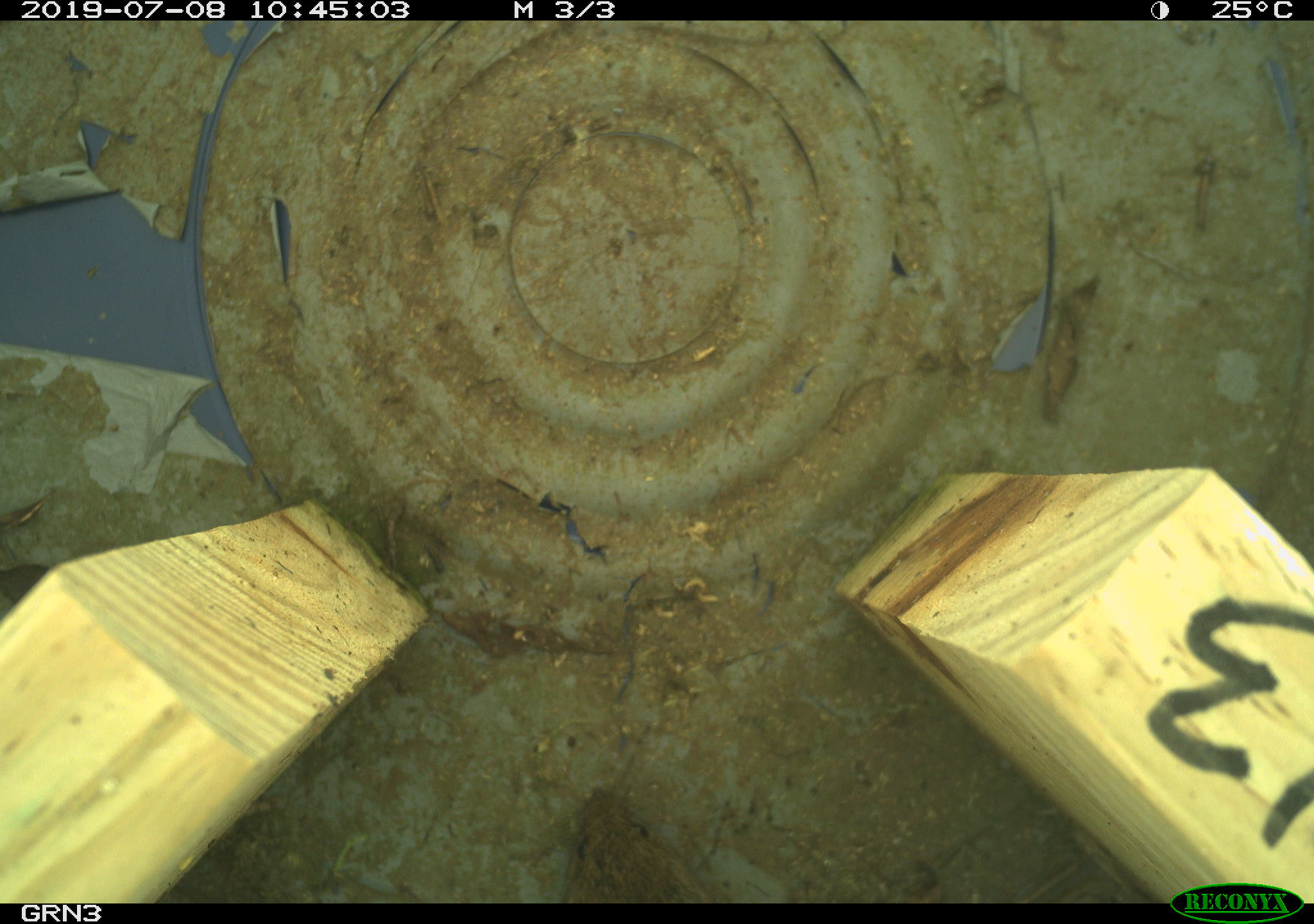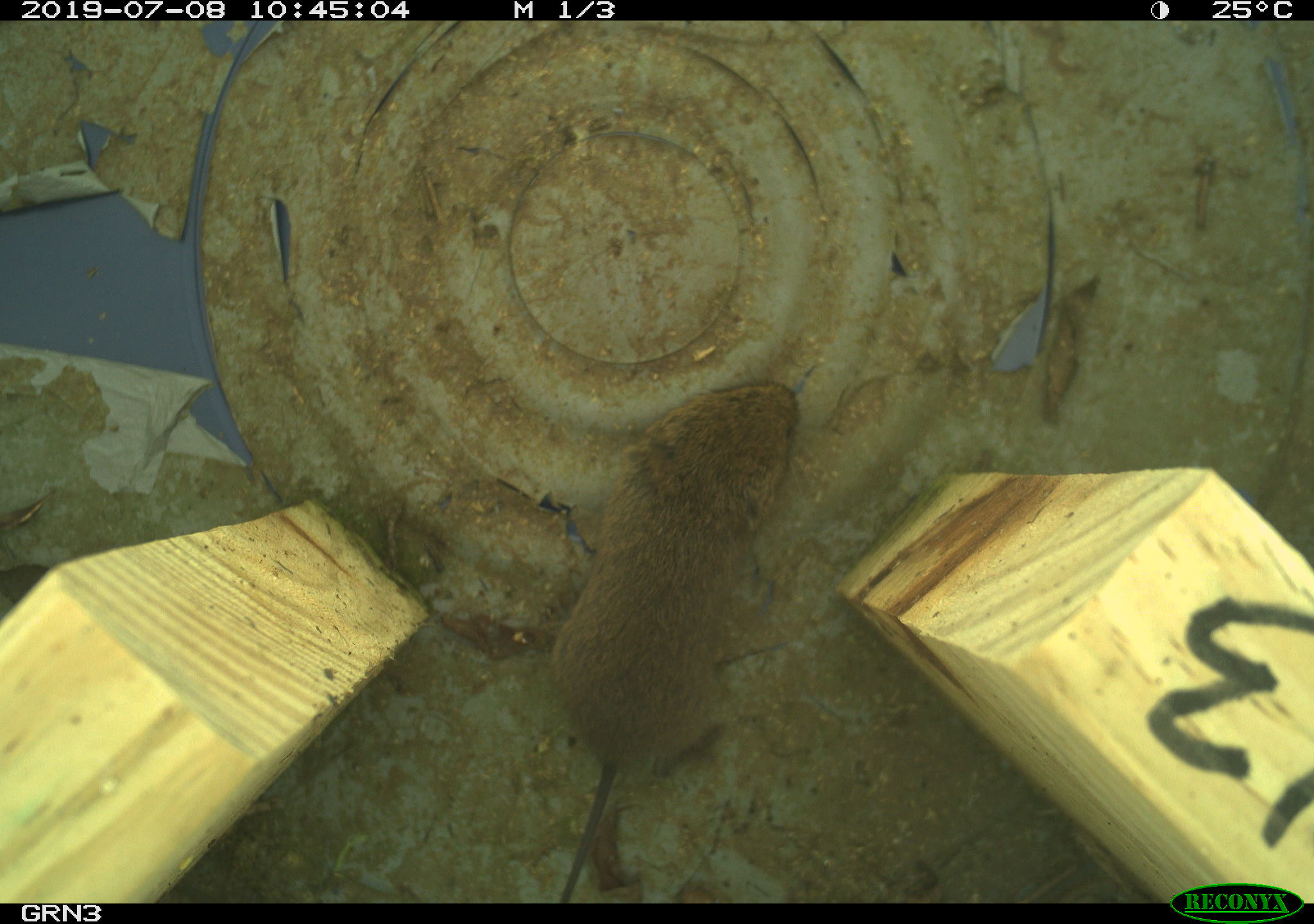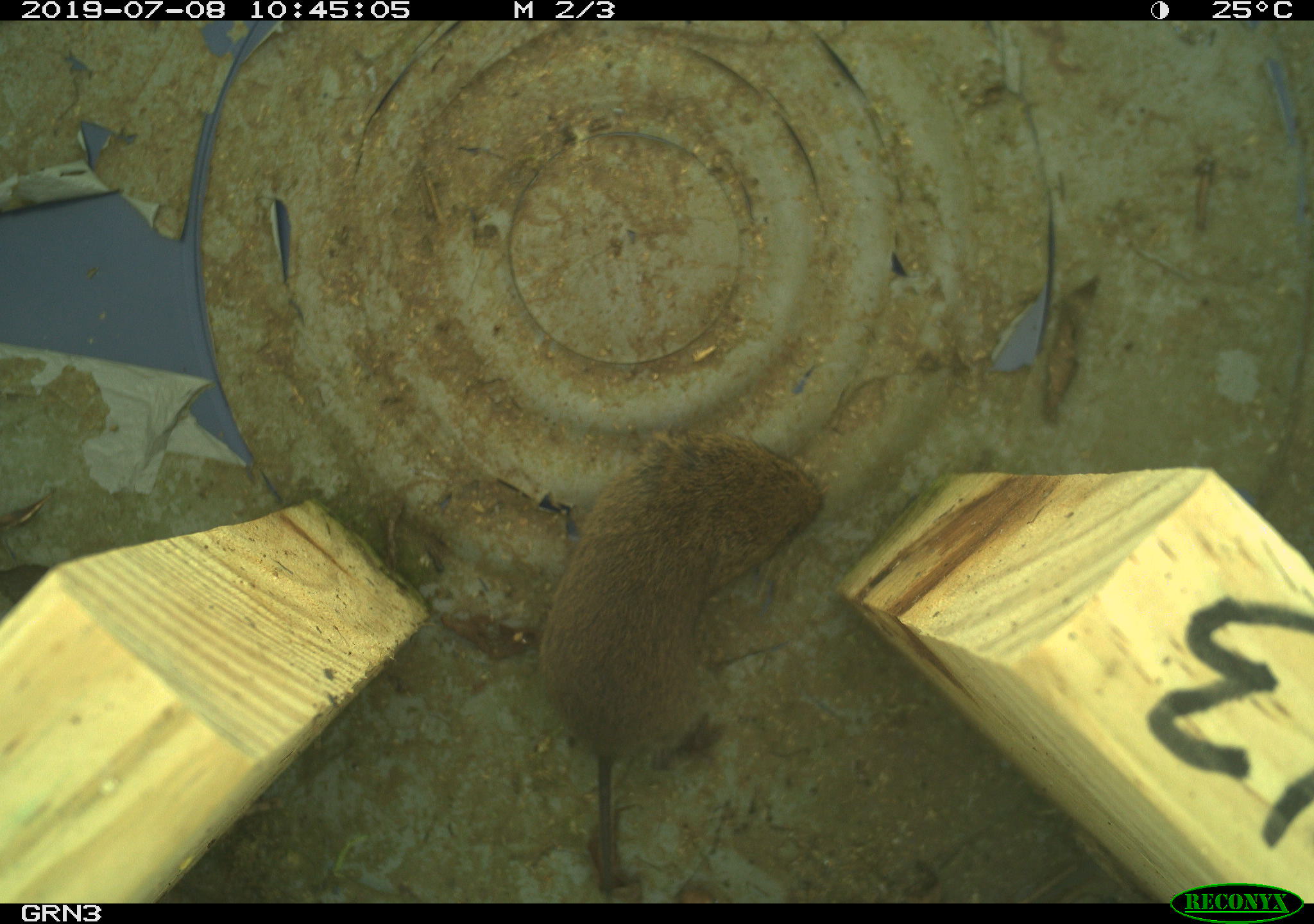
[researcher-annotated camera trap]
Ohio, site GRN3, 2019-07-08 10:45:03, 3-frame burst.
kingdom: Animalia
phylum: Chordata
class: Mammalia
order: Rodentia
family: Cricetidae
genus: Microtus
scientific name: Microtus pennsylvanicus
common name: meadow vole